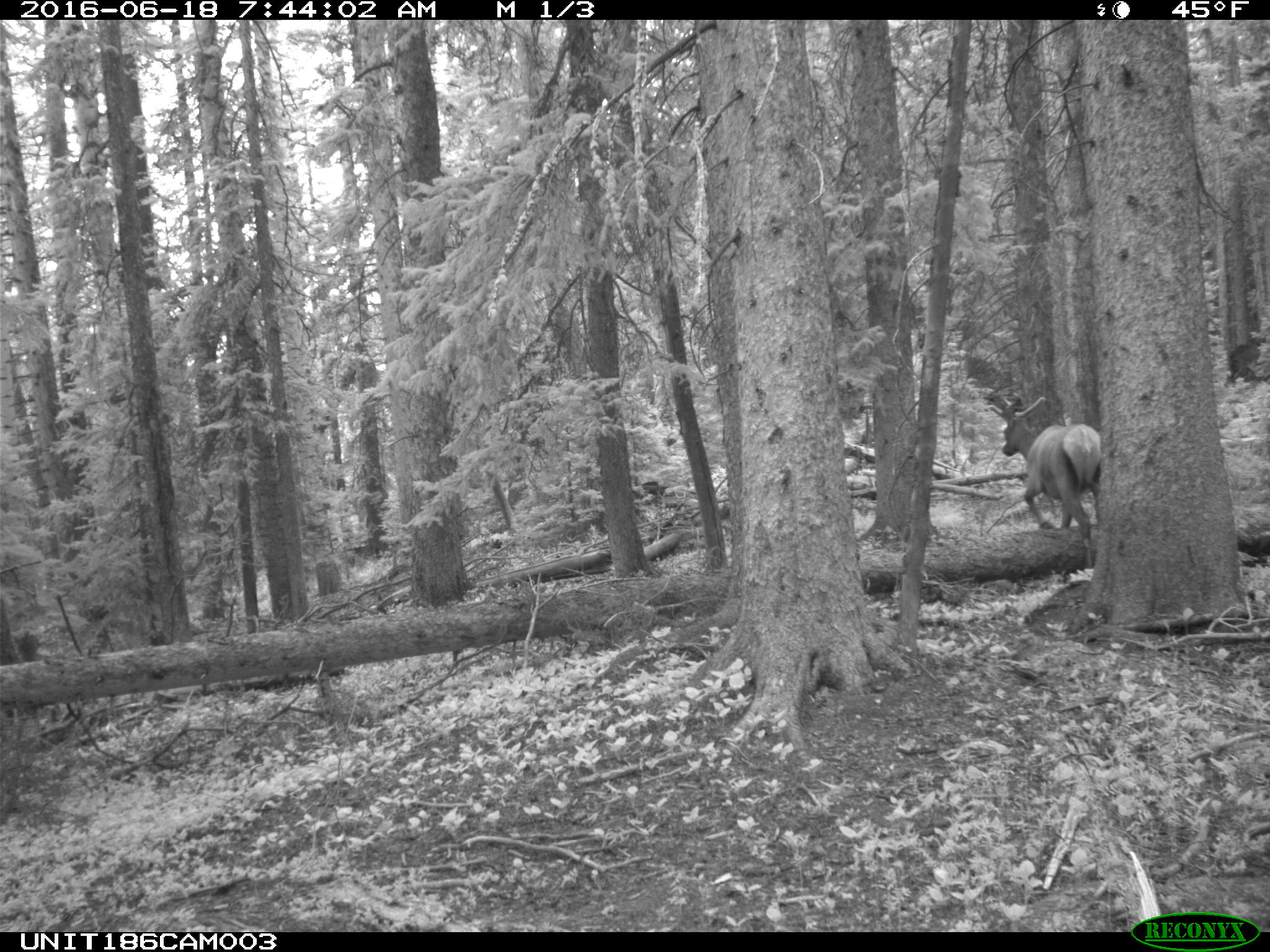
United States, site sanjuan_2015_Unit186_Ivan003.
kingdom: Animalia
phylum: Chordata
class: Mammalia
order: Artiodactyla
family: Cervidae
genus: Cervus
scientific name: Cervus elaphus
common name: red deer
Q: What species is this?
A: Cervus elaphus (red deer).